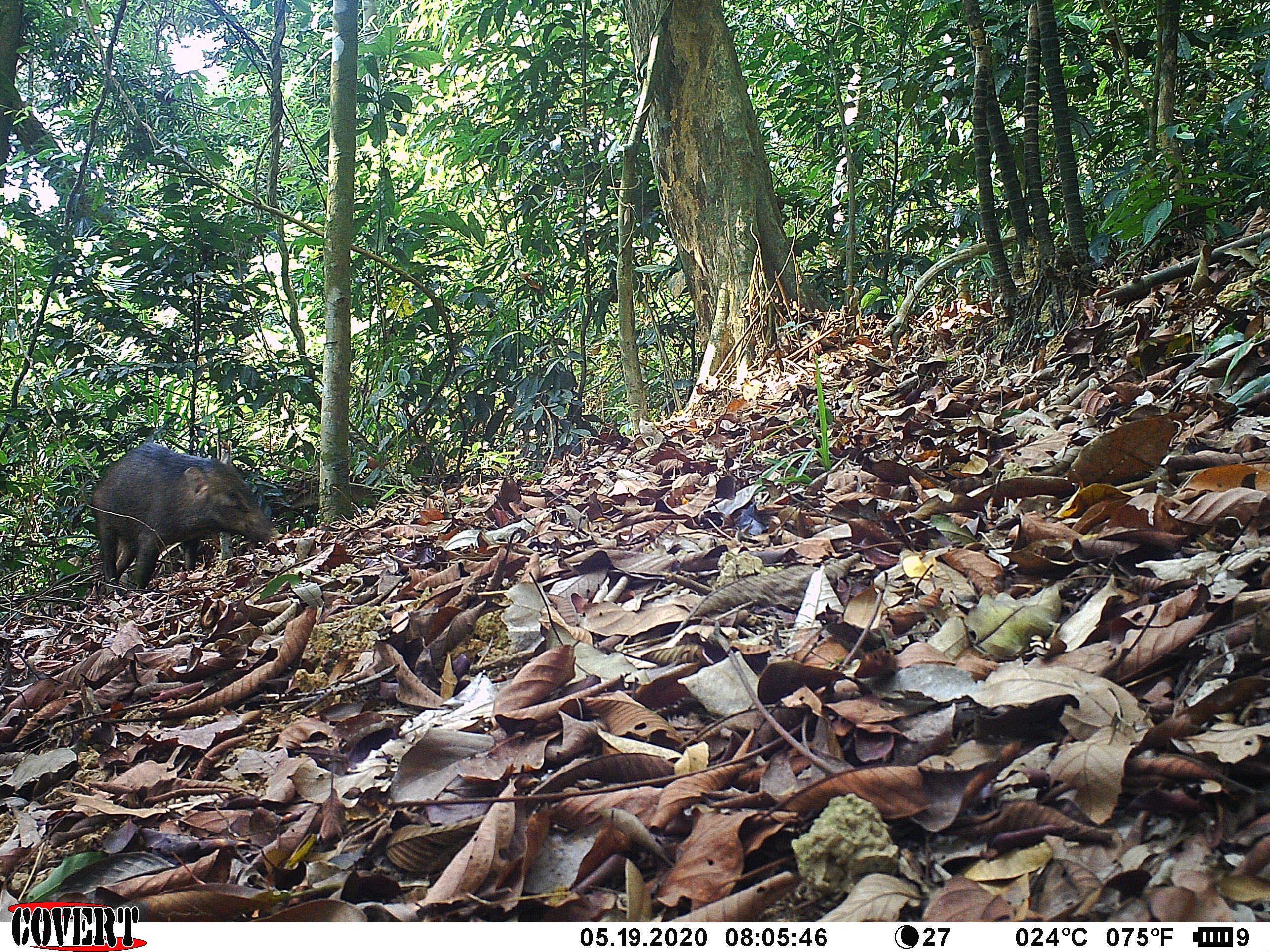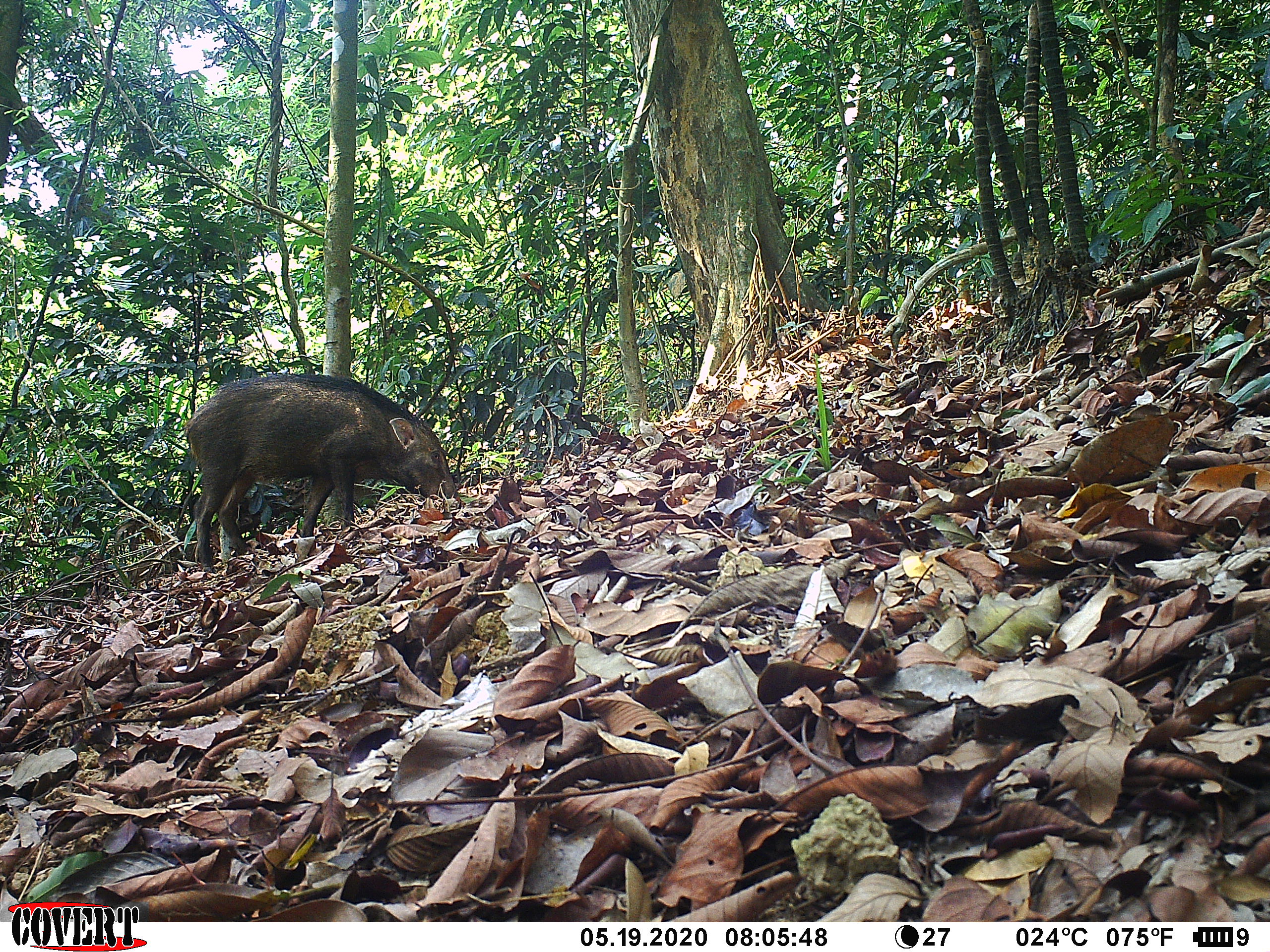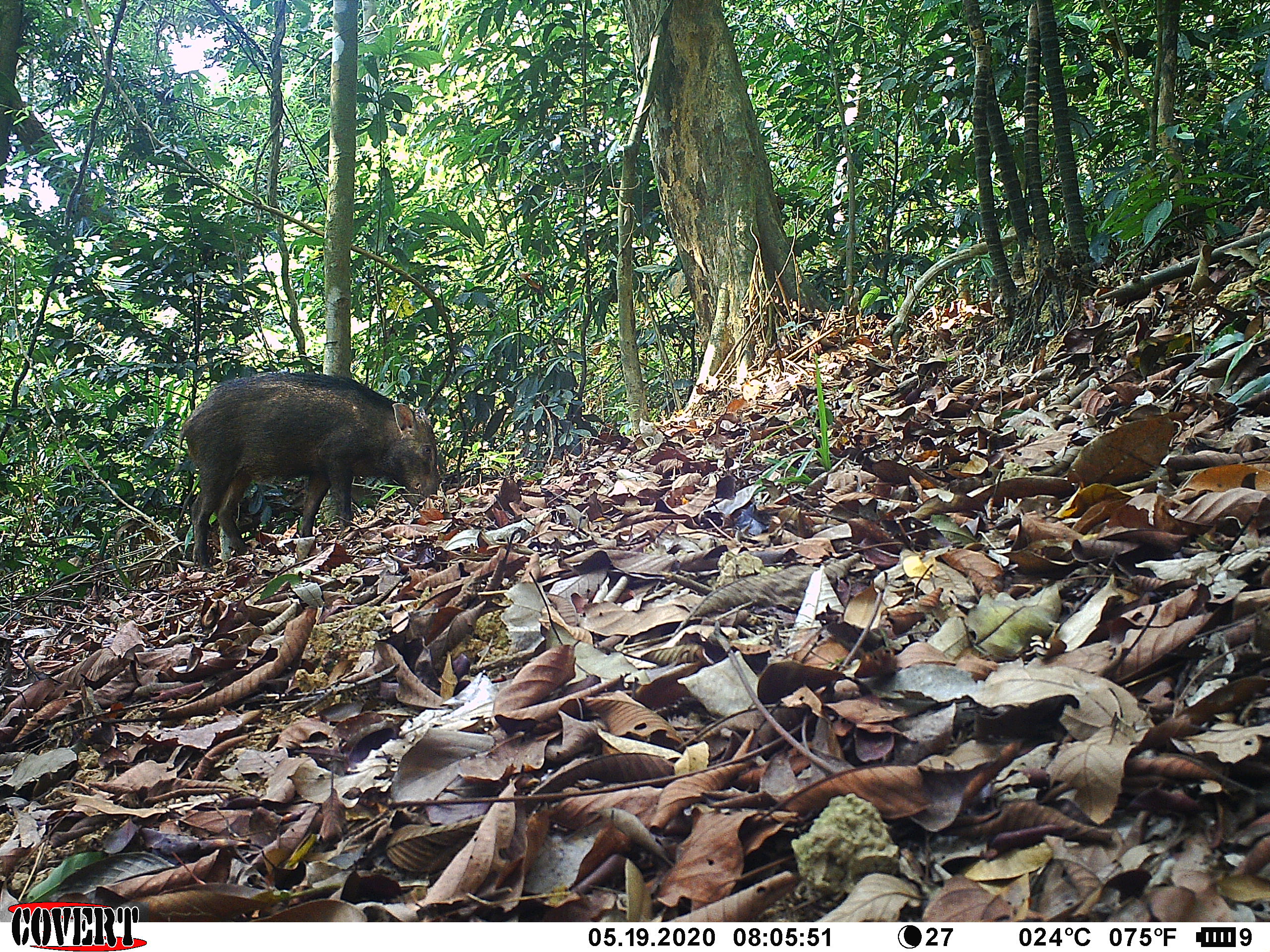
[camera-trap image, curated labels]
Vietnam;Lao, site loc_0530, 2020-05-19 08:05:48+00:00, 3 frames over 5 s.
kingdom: Animalia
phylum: Chordata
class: Mammalia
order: Artiodactyla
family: Suidae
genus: Sus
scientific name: Sus scrofa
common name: eurasian wild pig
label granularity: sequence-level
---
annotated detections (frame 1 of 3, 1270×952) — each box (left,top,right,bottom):
eurasian wild pig: (90,442,280,595)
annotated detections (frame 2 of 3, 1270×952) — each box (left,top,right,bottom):
eurasian wild pig: (183,373,458,572)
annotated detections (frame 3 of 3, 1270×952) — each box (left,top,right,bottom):
eurasian wild pig: (175,370,445,573)